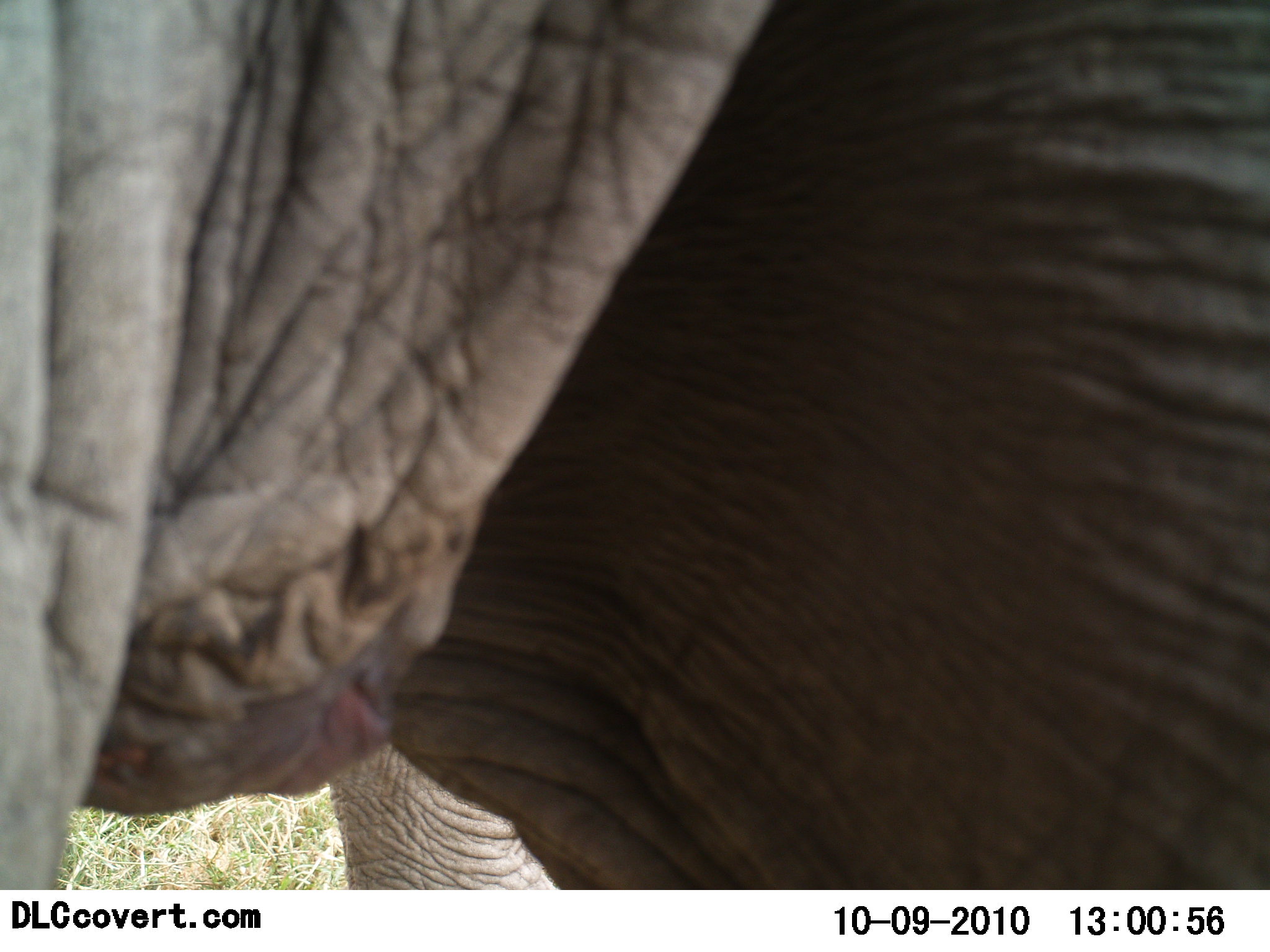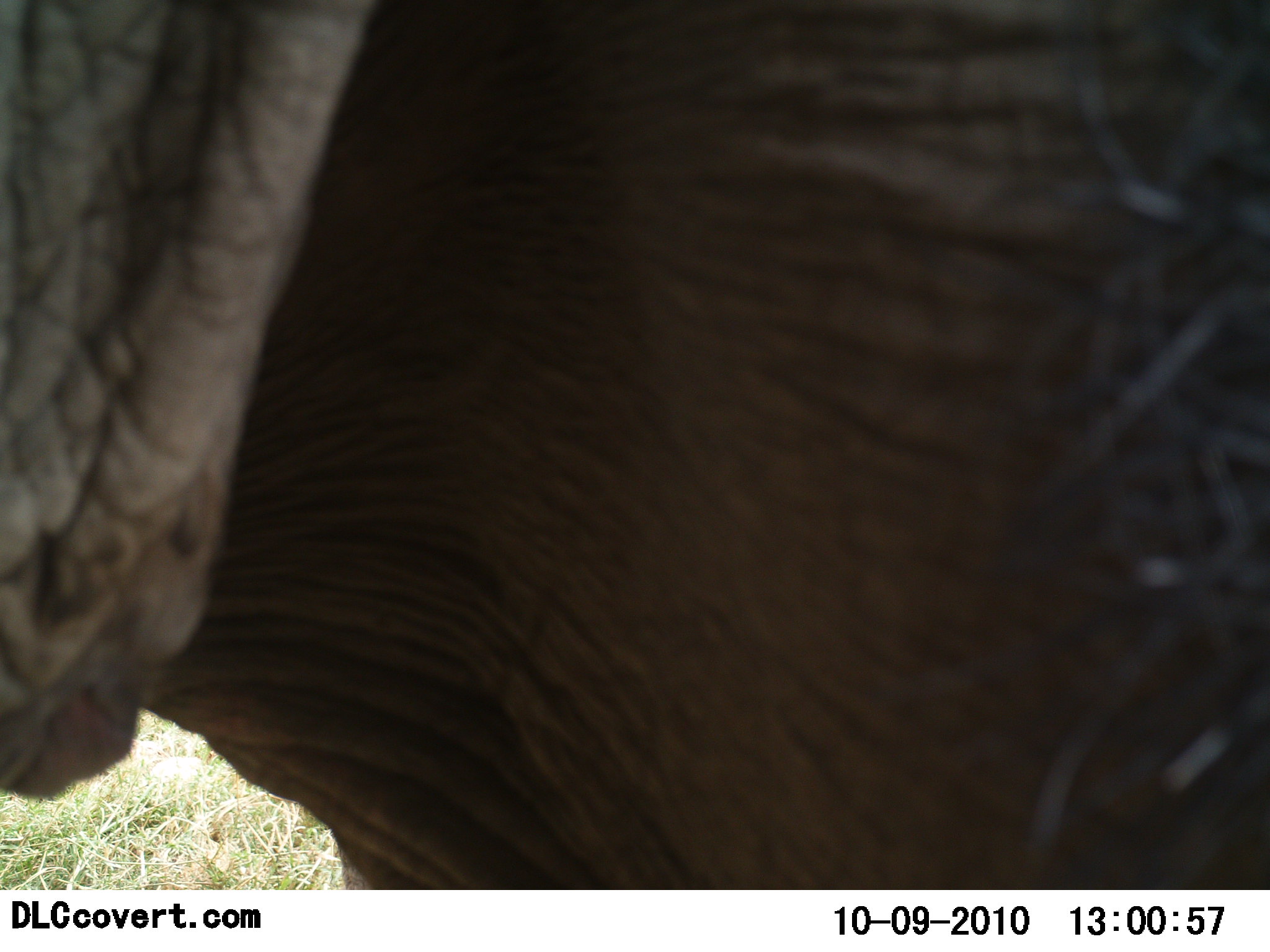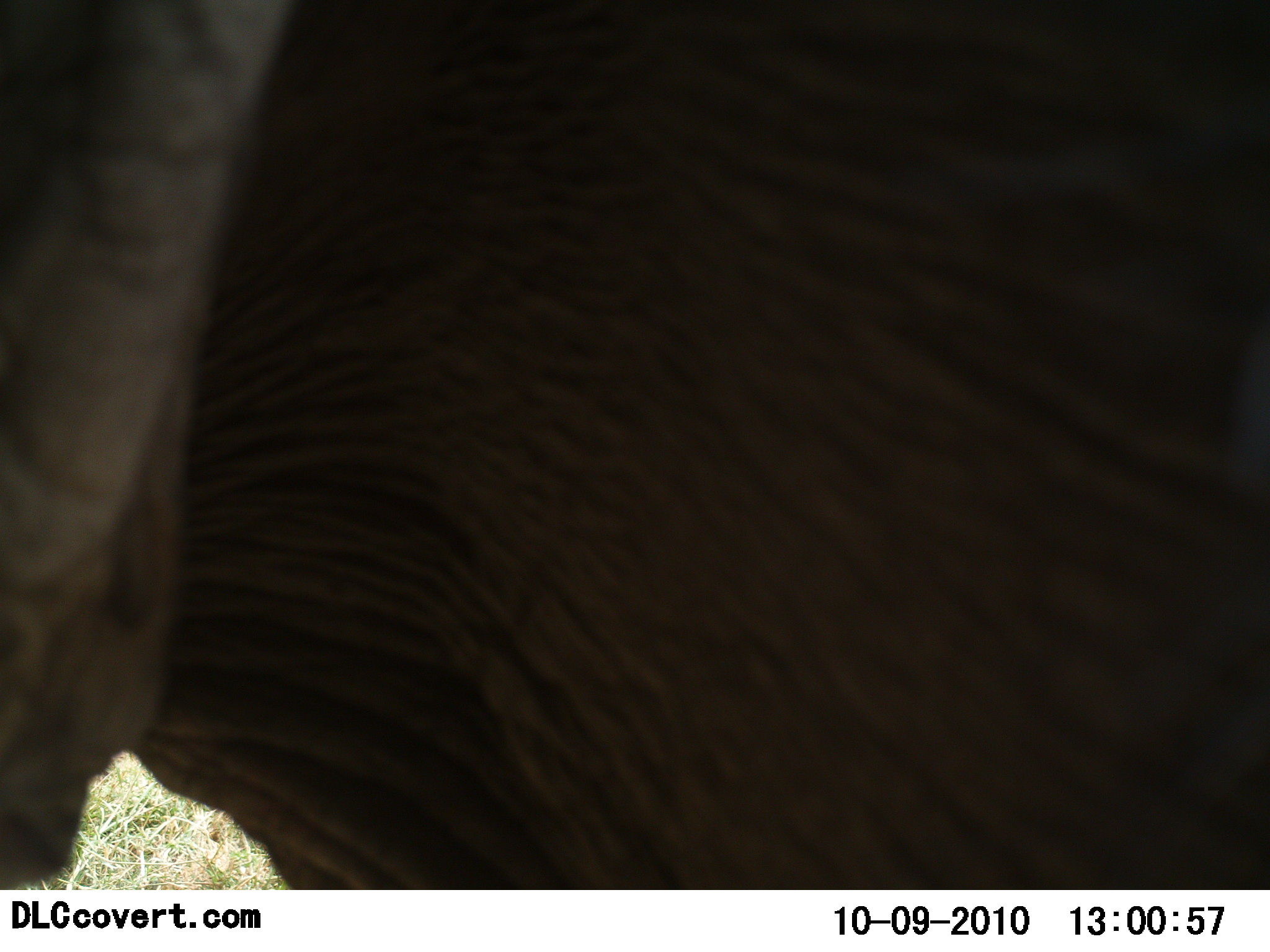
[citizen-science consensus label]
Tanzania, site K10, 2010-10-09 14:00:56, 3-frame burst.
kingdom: Animalia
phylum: Chordata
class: Mammalia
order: Proboscidea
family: Elephantidae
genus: Loxodonta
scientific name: Loxodonta africana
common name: african bush elephant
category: elephant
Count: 1.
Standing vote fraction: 83%.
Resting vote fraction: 0%.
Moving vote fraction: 25%.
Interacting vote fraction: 0%.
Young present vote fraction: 0%.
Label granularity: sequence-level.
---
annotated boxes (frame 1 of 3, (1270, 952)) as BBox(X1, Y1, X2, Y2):
animal: BBox(2, 0, 1269, 889)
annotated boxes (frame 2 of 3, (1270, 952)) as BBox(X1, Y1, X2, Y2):
animal: BBox(0, 1, 1269, 889)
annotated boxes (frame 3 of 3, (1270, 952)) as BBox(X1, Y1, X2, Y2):
animal: BBox(0, 1, 1269, 889)